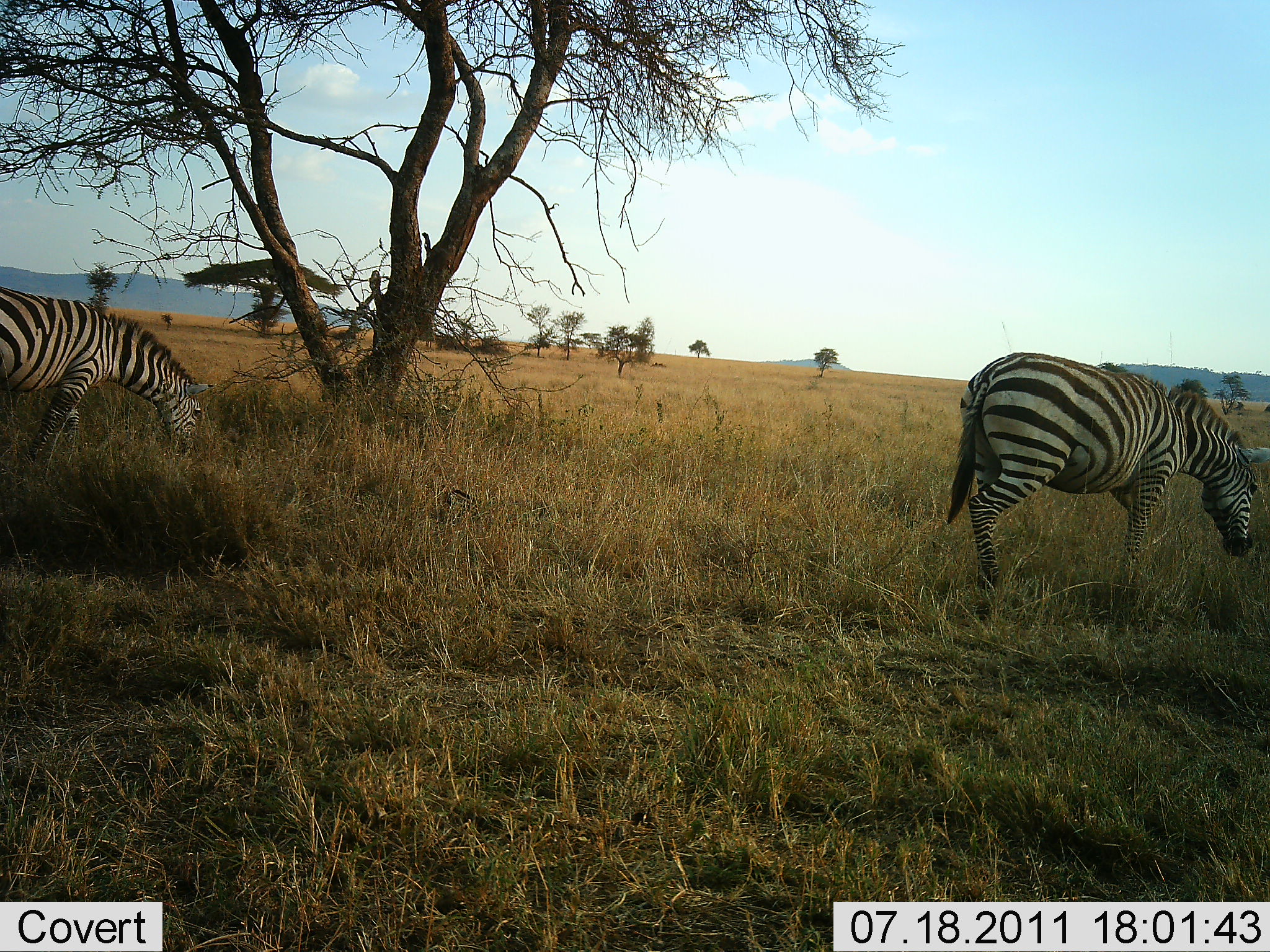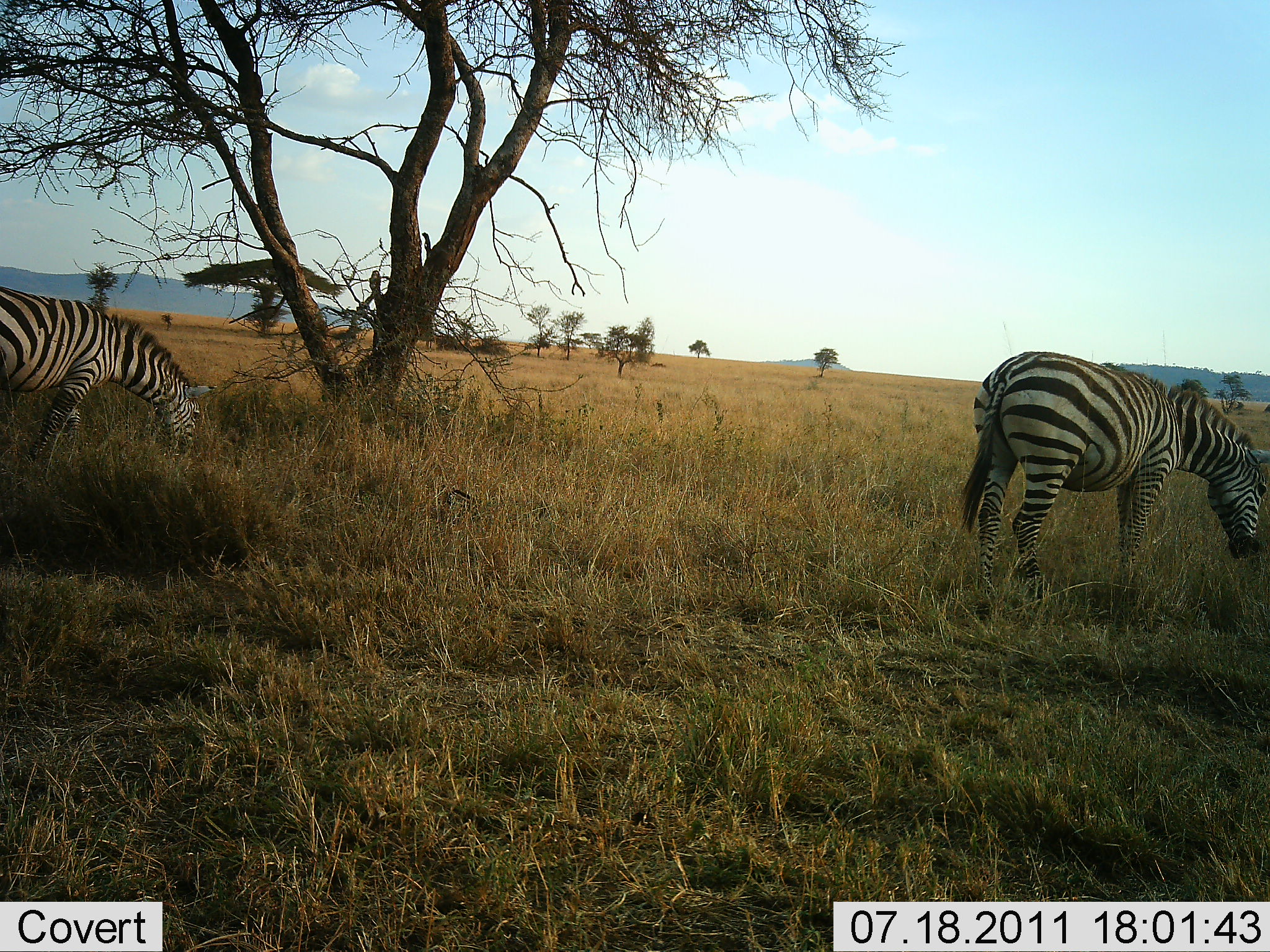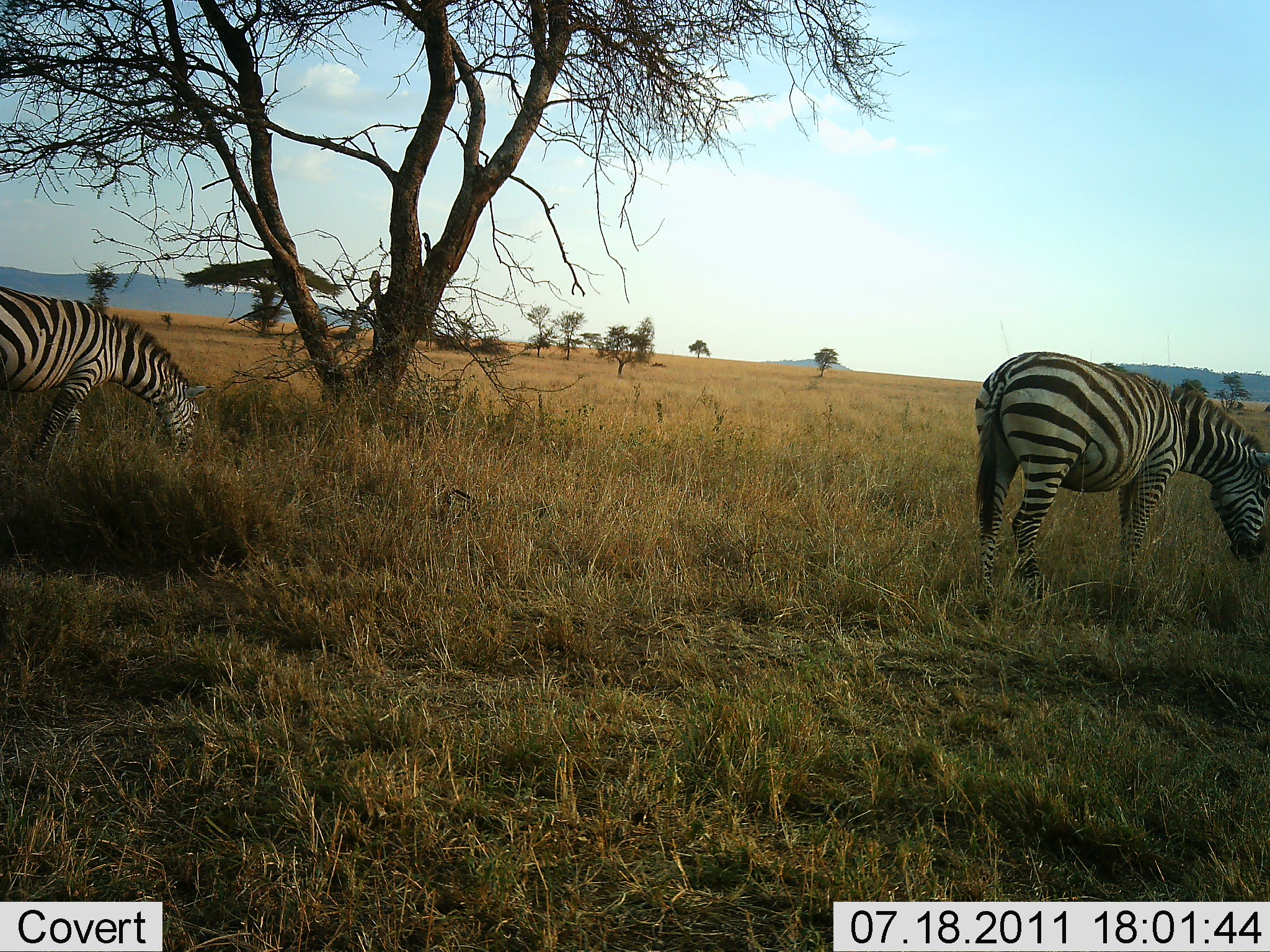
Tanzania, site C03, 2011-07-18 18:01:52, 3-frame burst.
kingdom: Animalia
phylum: Chordata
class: Mammalia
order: Perissodactyla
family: Equidae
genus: Equus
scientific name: Equus quagga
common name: plains zebra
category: zebra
Zebra (plains zebra) (Equus quagga), count 2. Behavior (volunteer vote fractions): standing 15%, resting 0%, moving 0%, interacting 0%. Young present (vote fraction): 0%. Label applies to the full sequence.